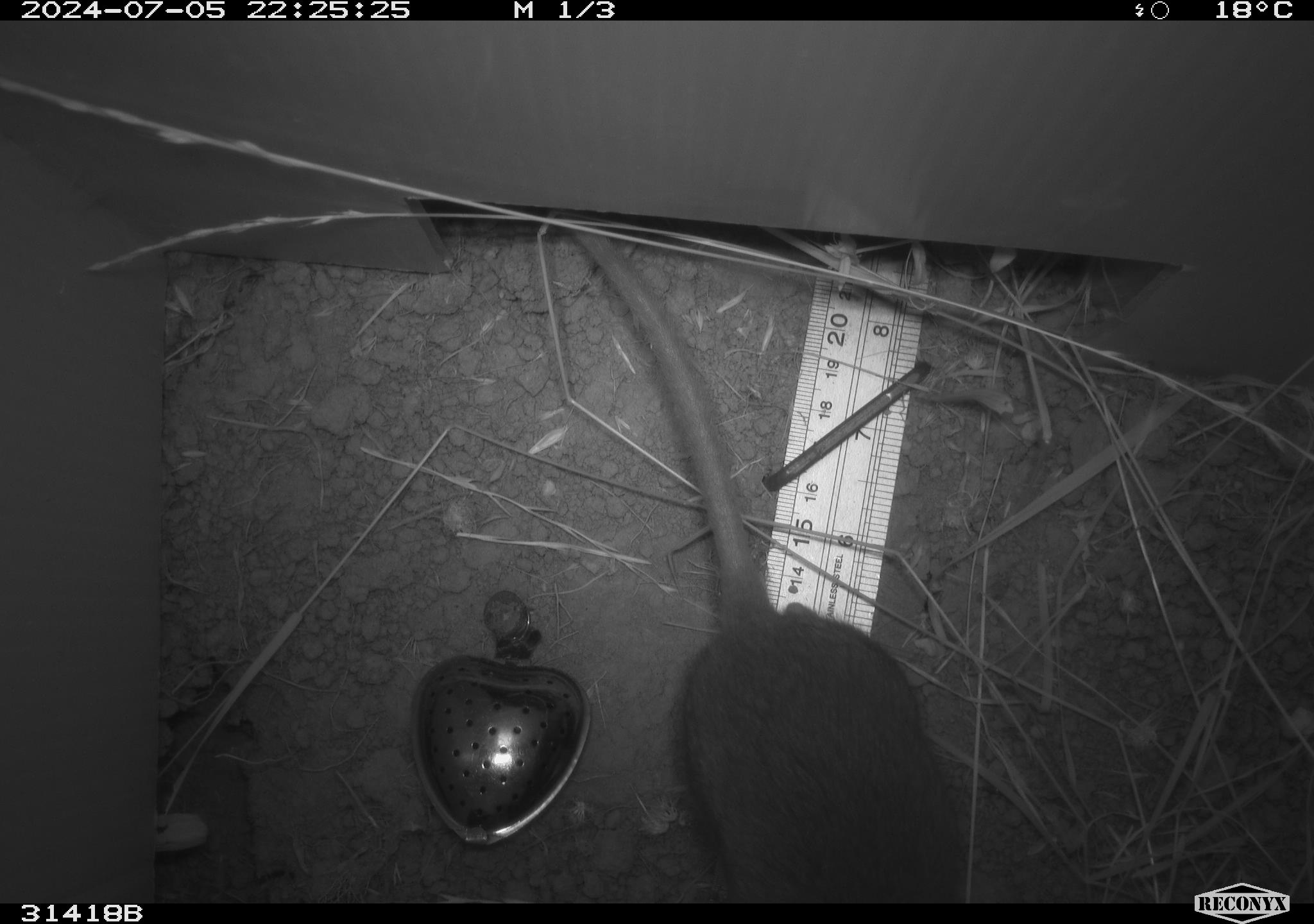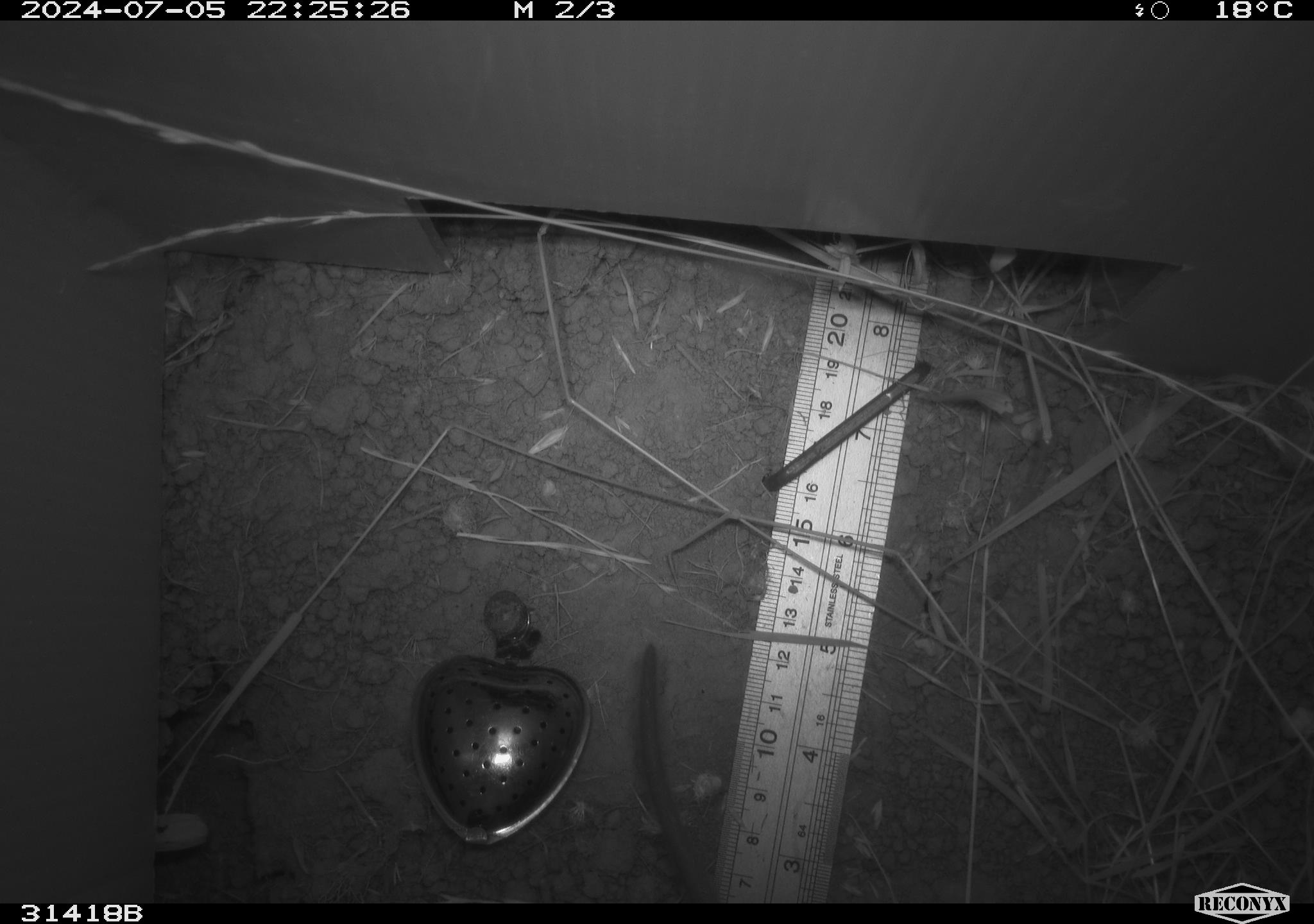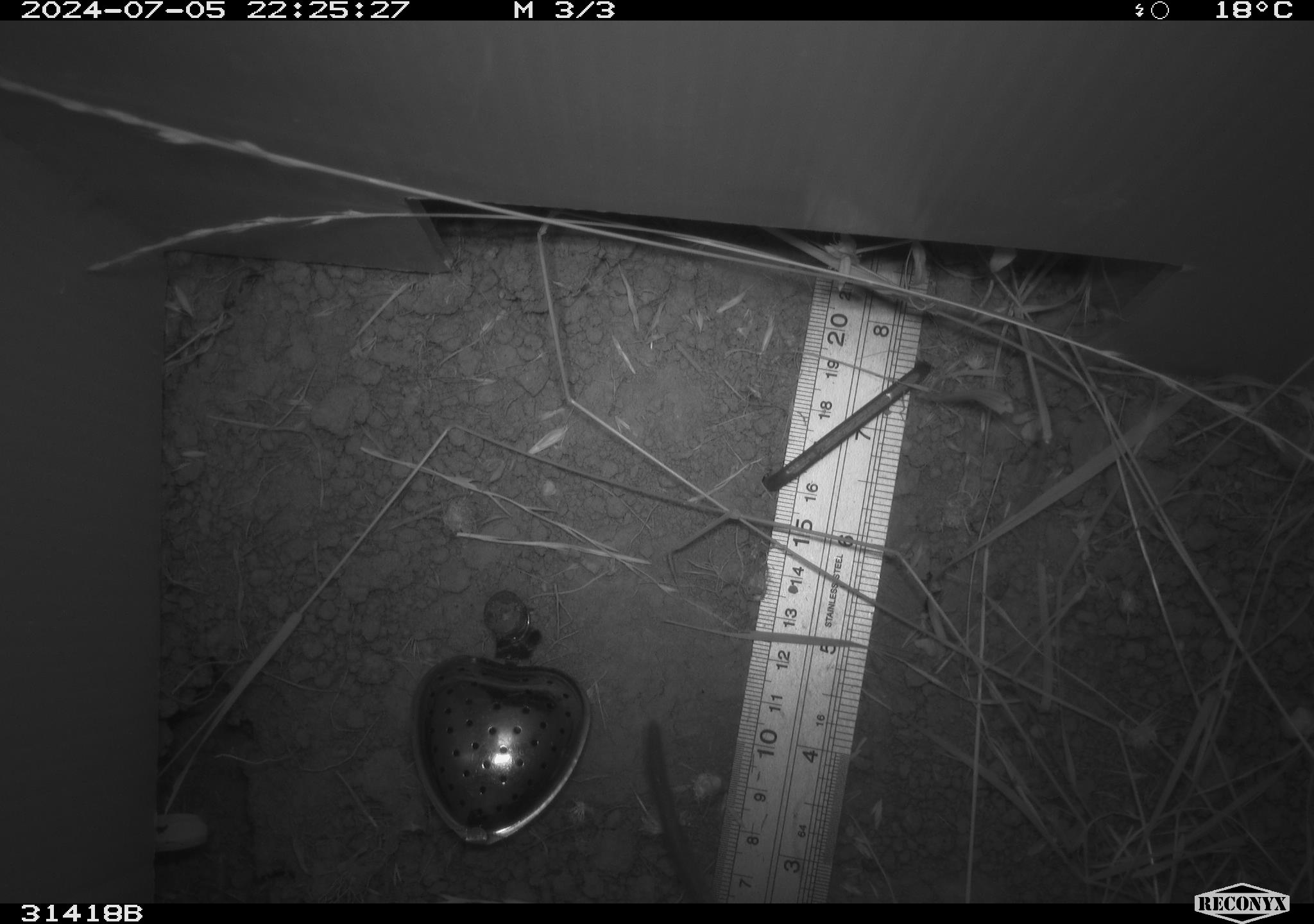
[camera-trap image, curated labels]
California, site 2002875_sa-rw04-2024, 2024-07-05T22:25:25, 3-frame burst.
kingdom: Animalia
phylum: Chordata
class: Mammalia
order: Rodentia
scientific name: Rodentia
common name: rodent